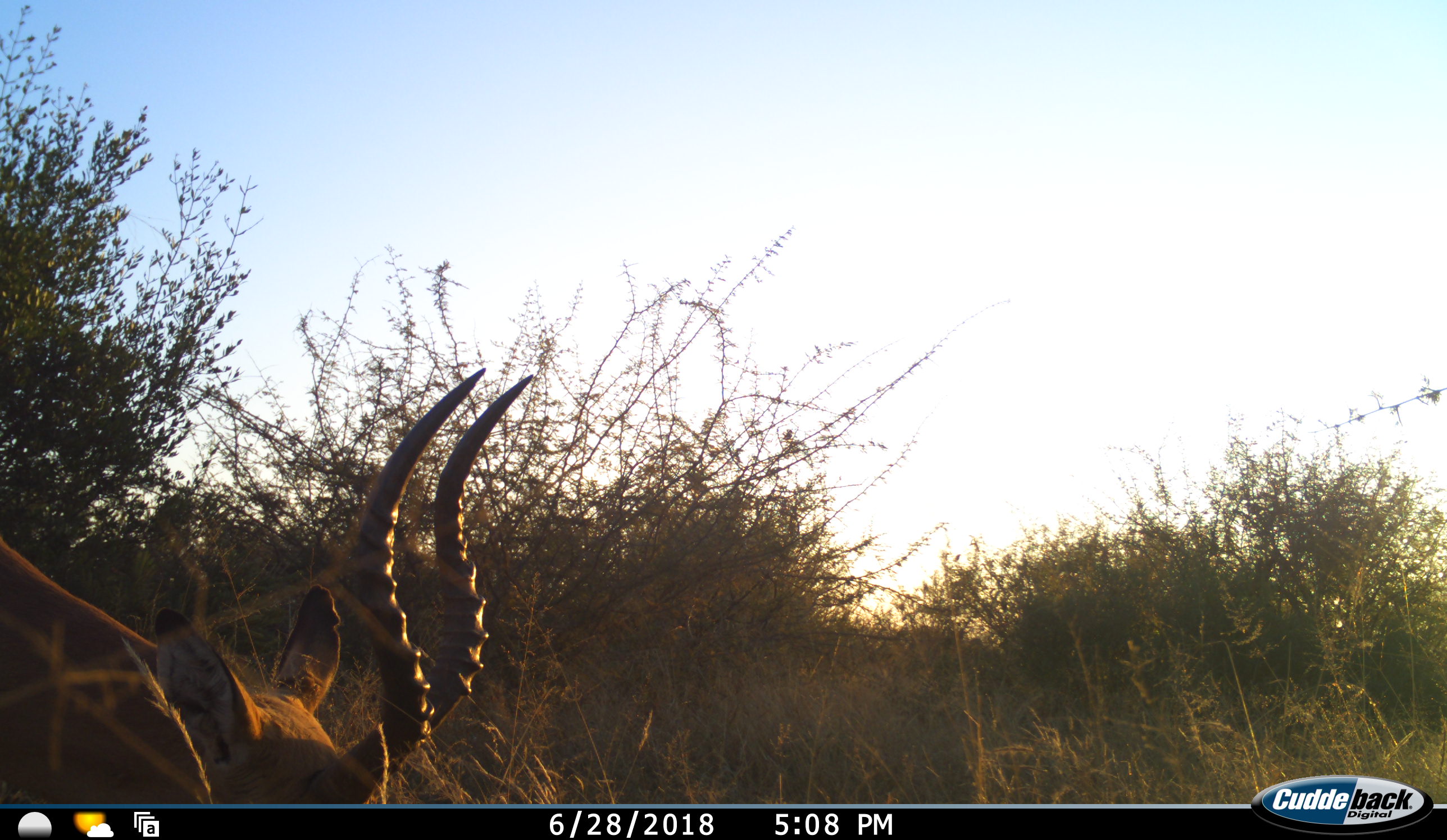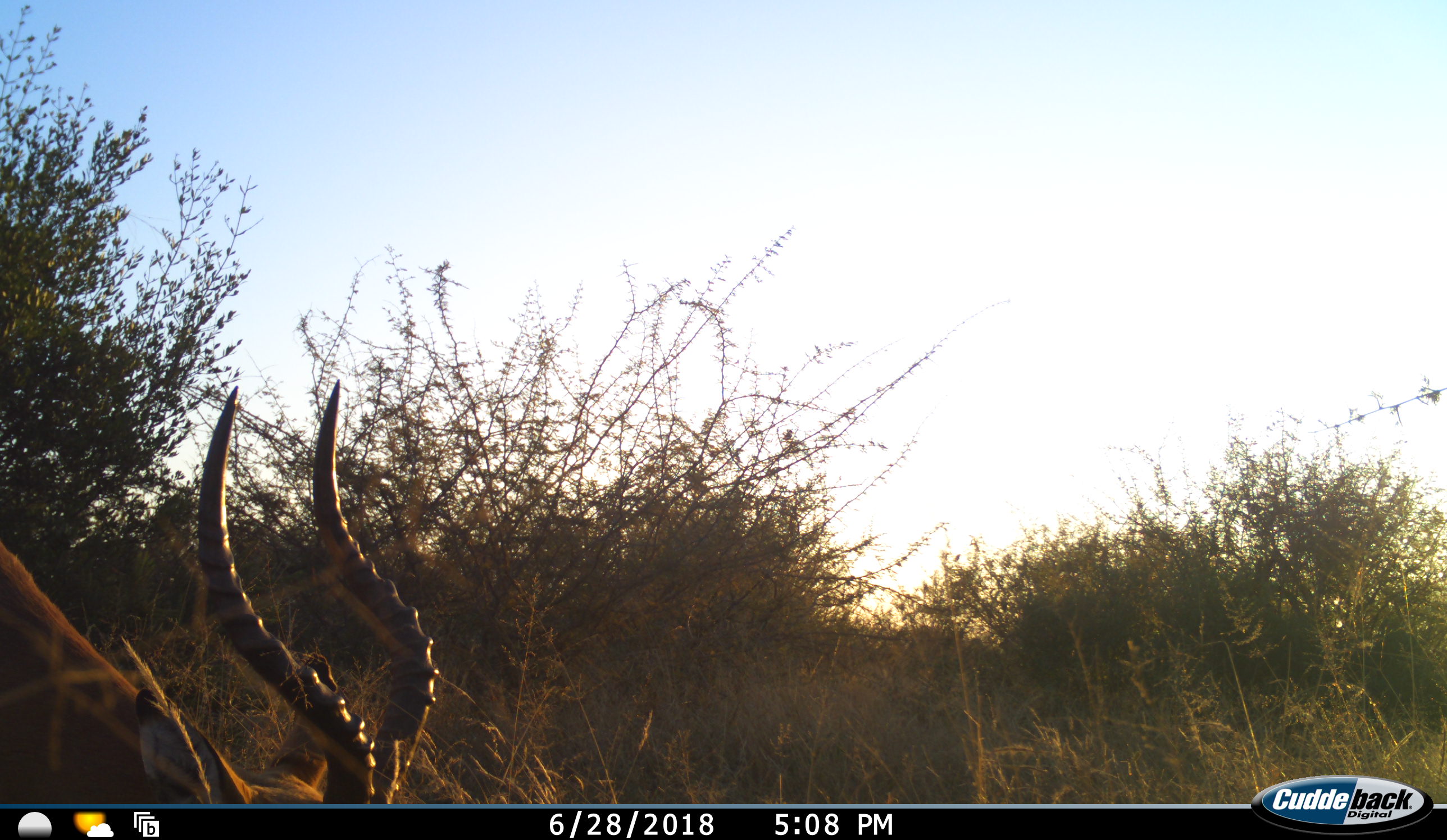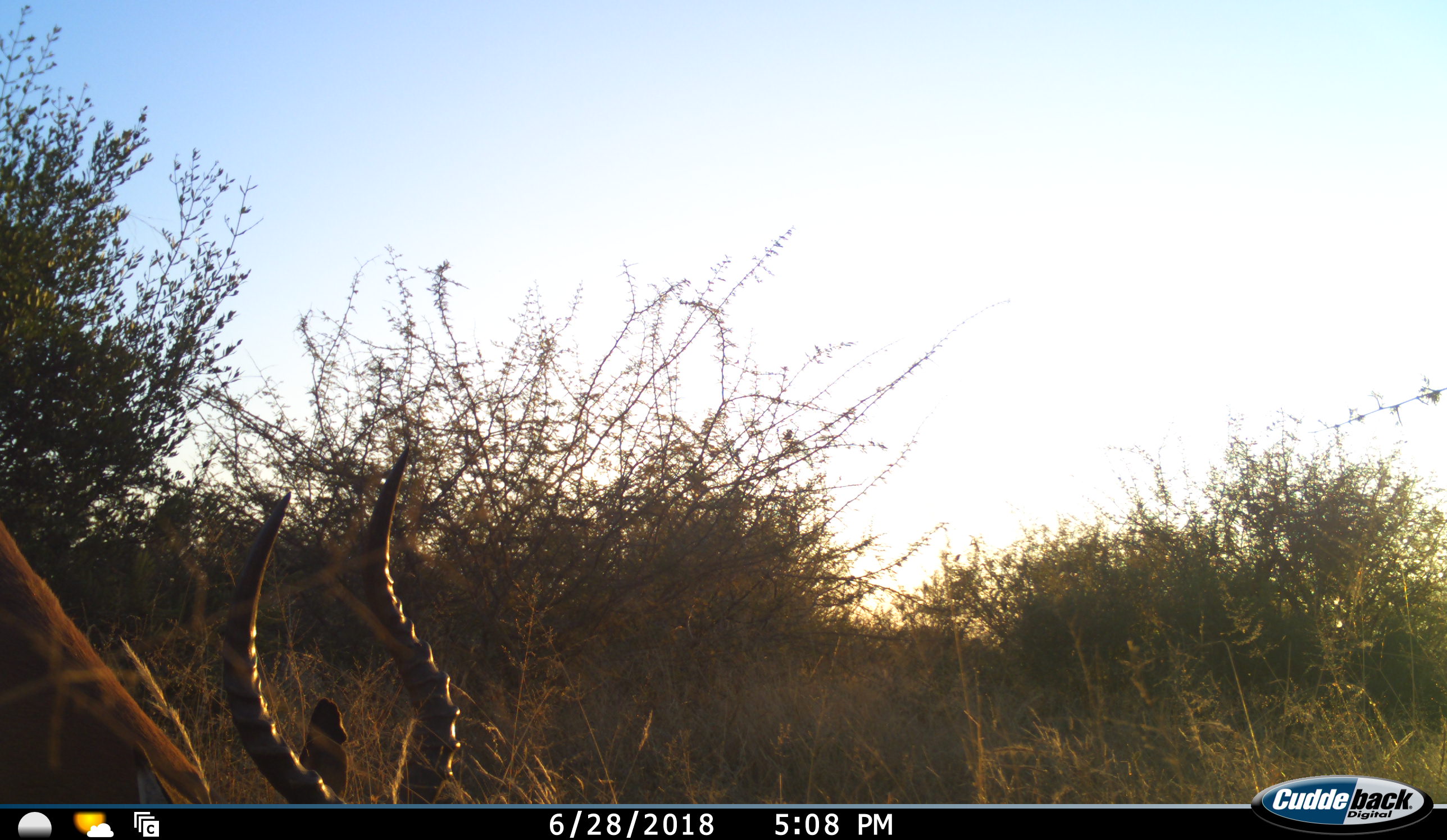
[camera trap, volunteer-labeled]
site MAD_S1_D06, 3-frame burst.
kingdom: Animalia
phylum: Chordata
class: Mammalia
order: Artiodactyla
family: Bovidae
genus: Aepyceros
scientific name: Aepyceros melampus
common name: impala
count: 1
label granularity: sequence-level